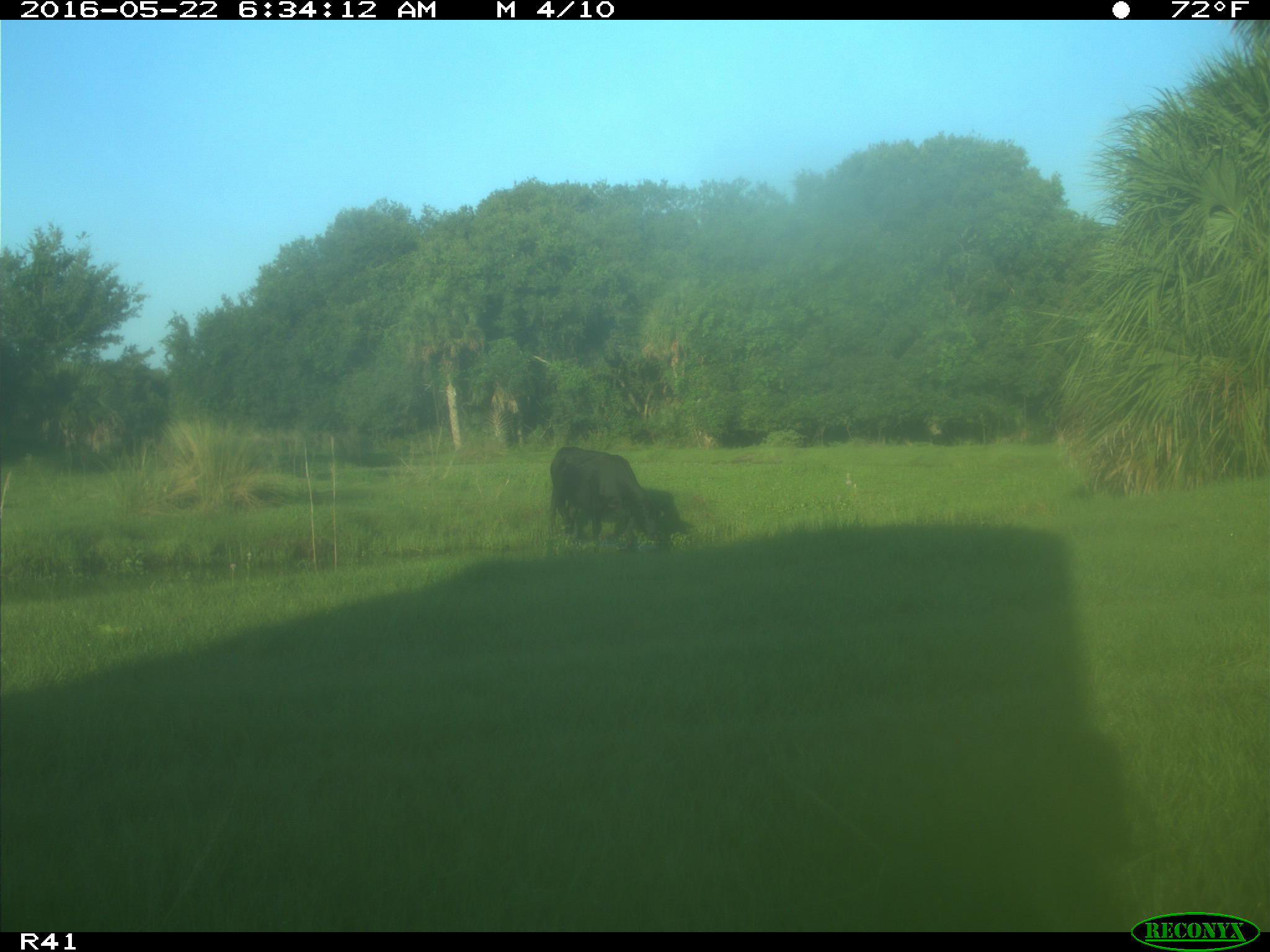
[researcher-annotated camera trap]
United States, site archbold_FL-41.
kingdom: Animalia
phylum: Chordata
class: Mammalia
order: Artiodactyla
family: Bovidae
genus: Bos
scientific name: Bos taurus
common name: domestic cow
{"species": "Bos taurus (domestic cow)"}